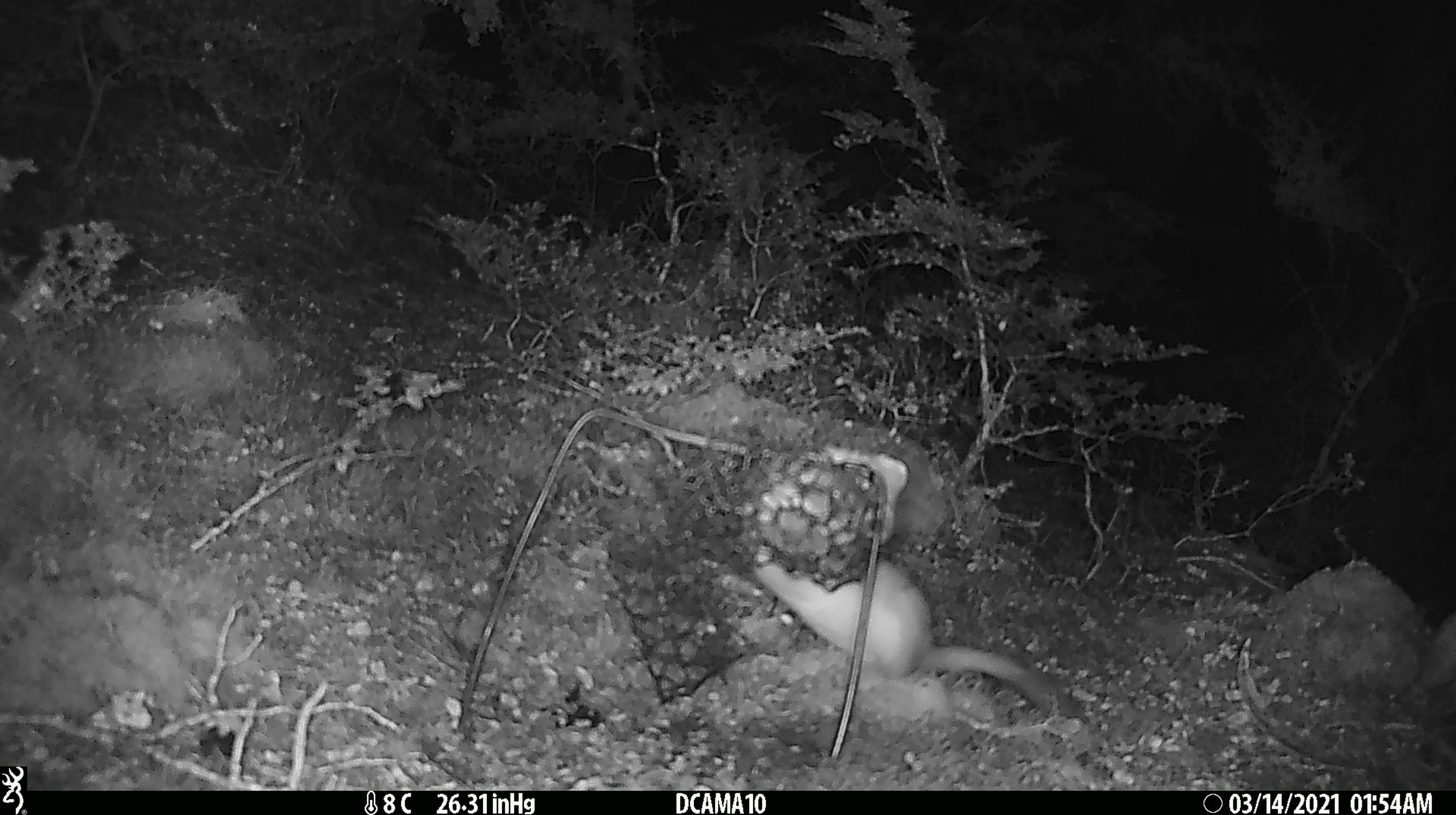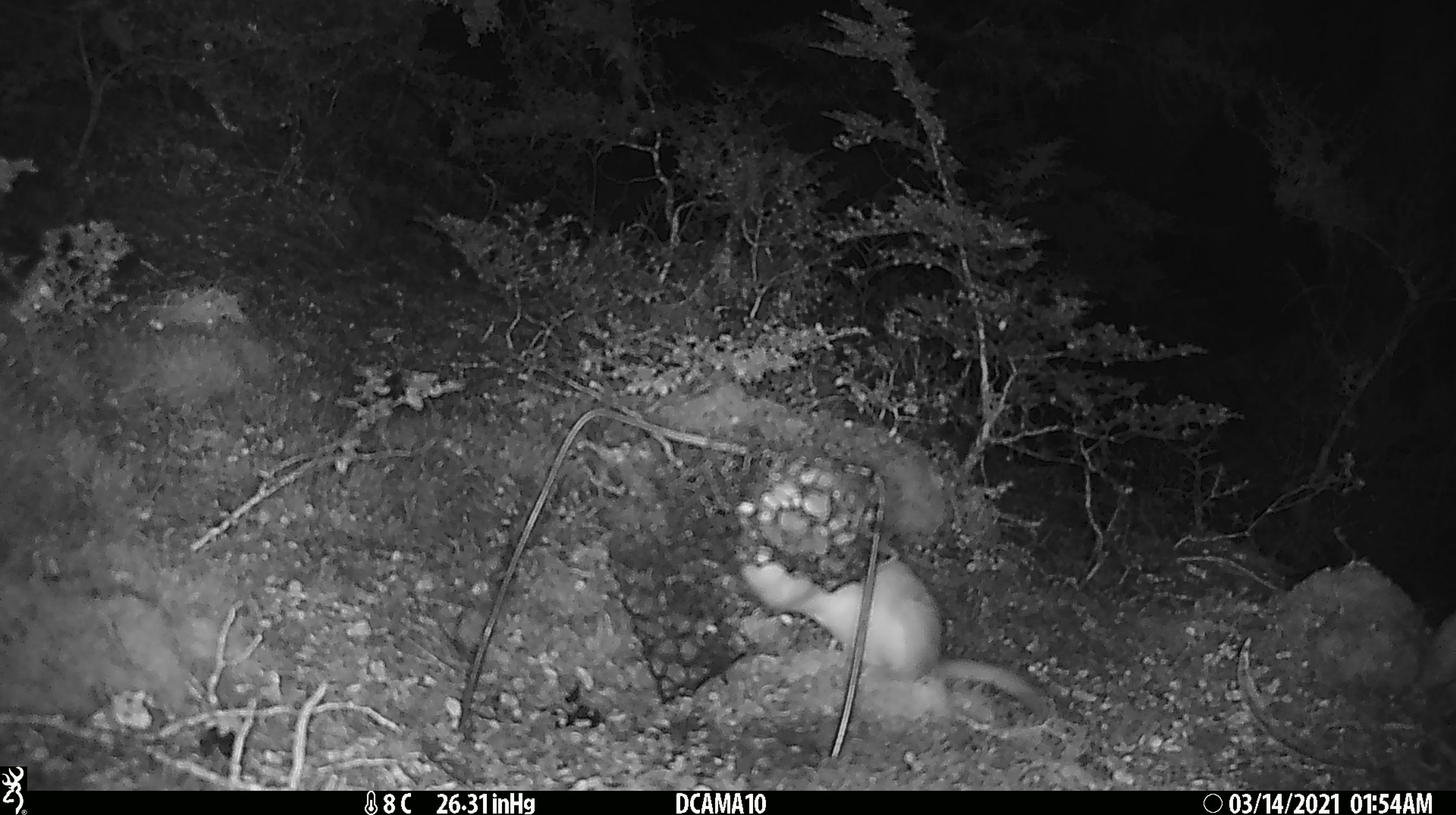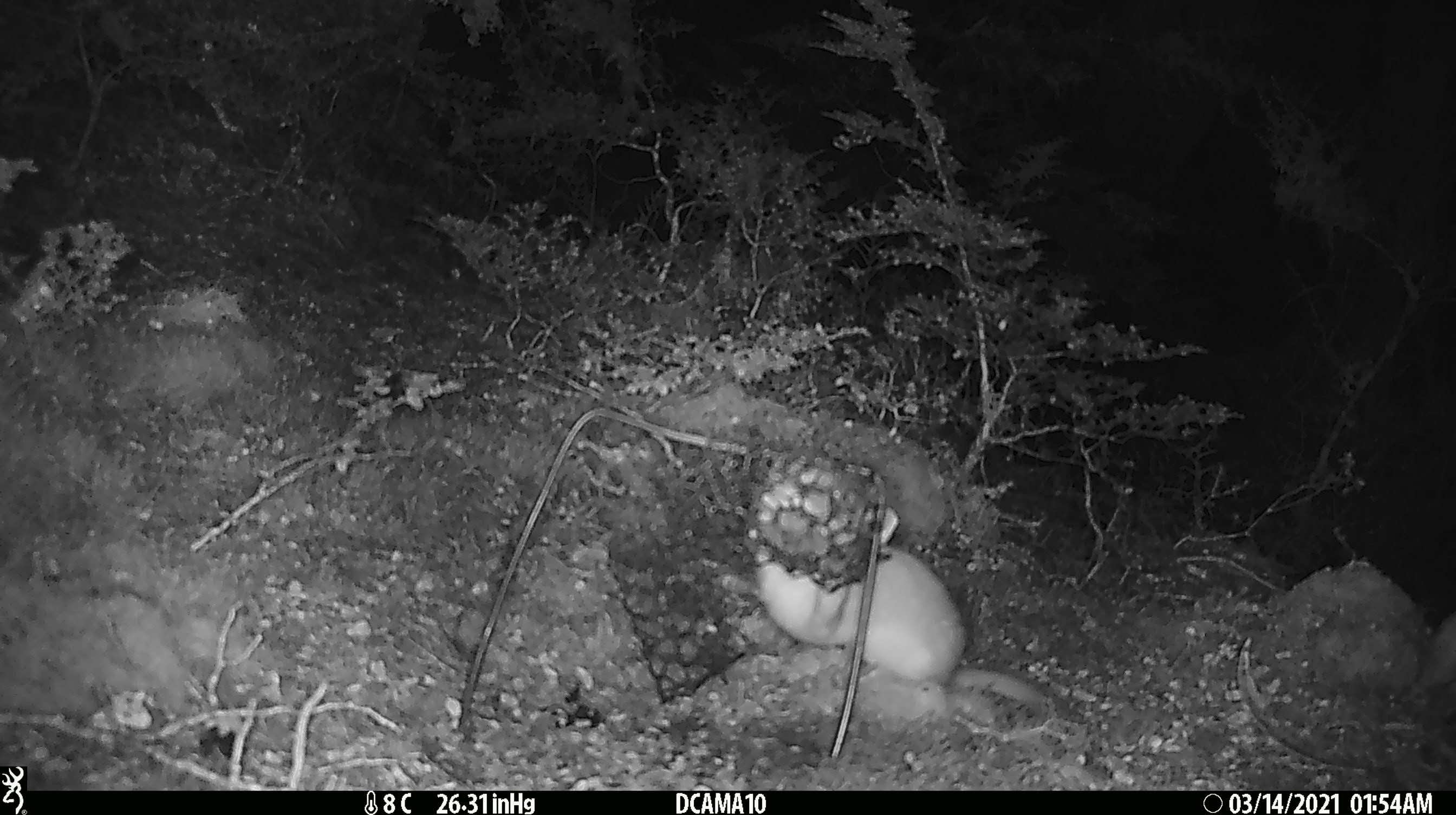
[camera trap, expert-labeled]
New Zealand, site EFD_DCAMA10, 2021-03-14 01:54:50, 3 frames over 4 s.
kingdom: Animalia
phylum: Chordata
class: Mammalia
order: Carnivora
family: Mustelidae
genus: Mustela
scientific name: Mustela erminea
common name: stoat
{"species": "stoat (Mustela erminea)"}